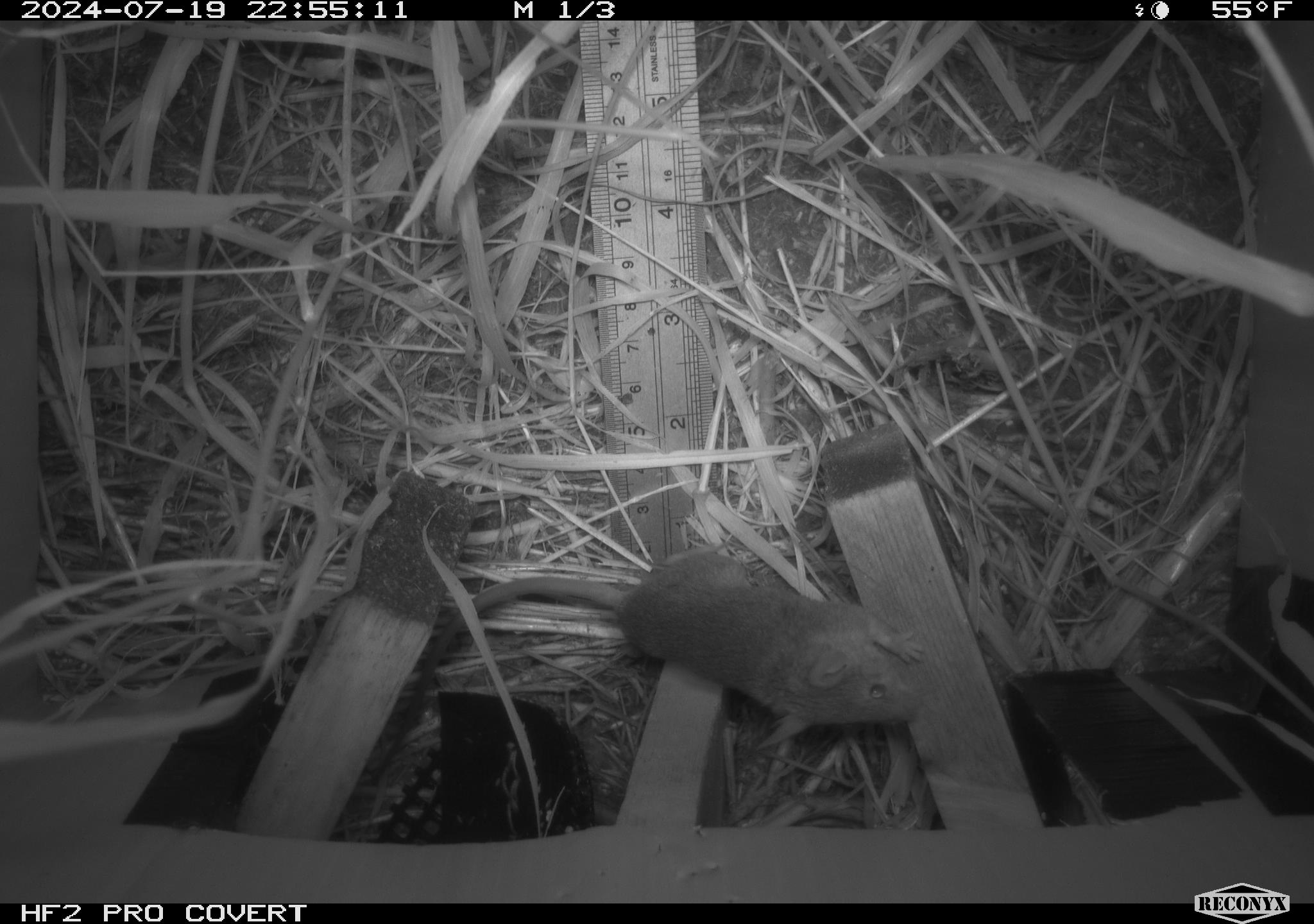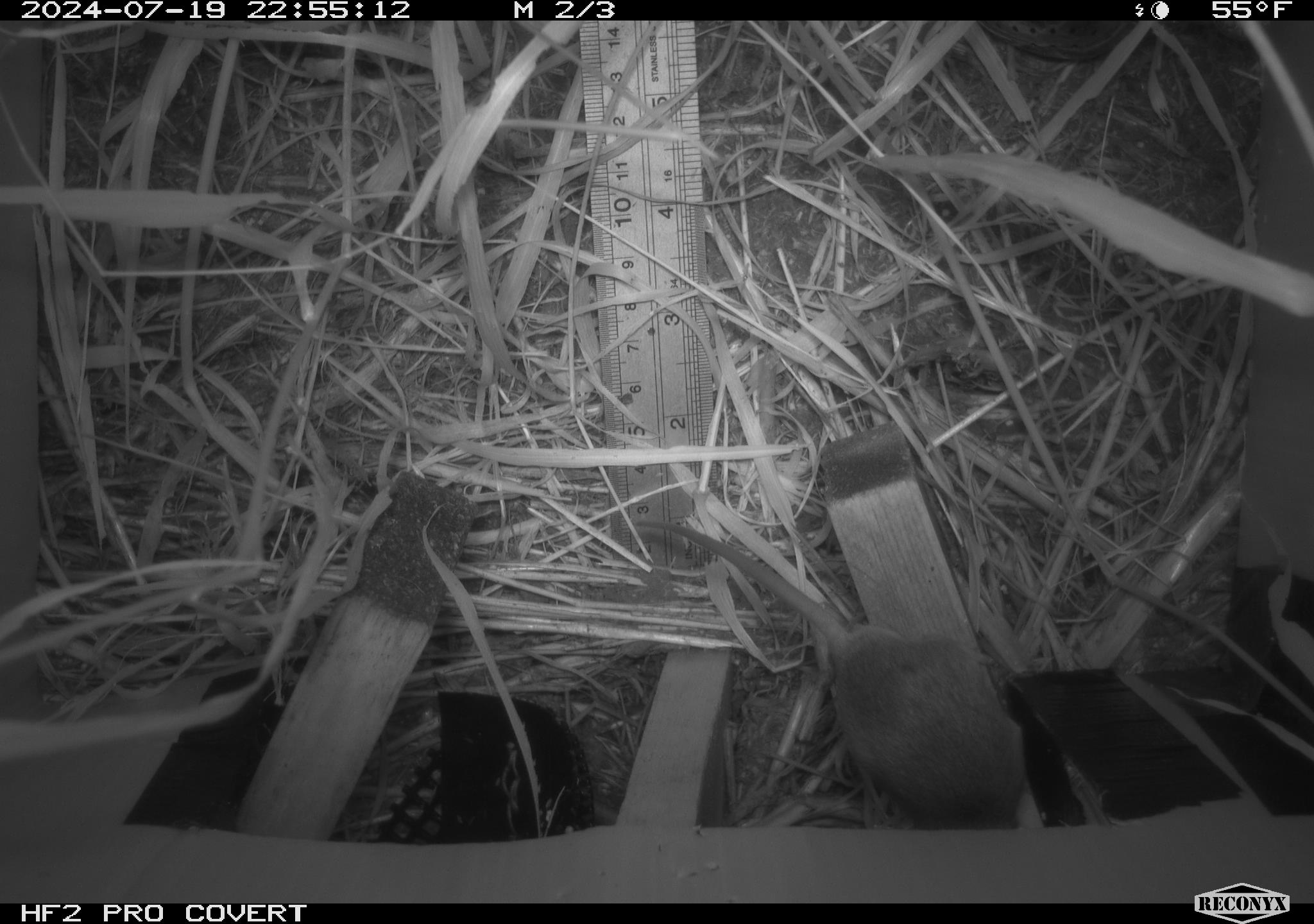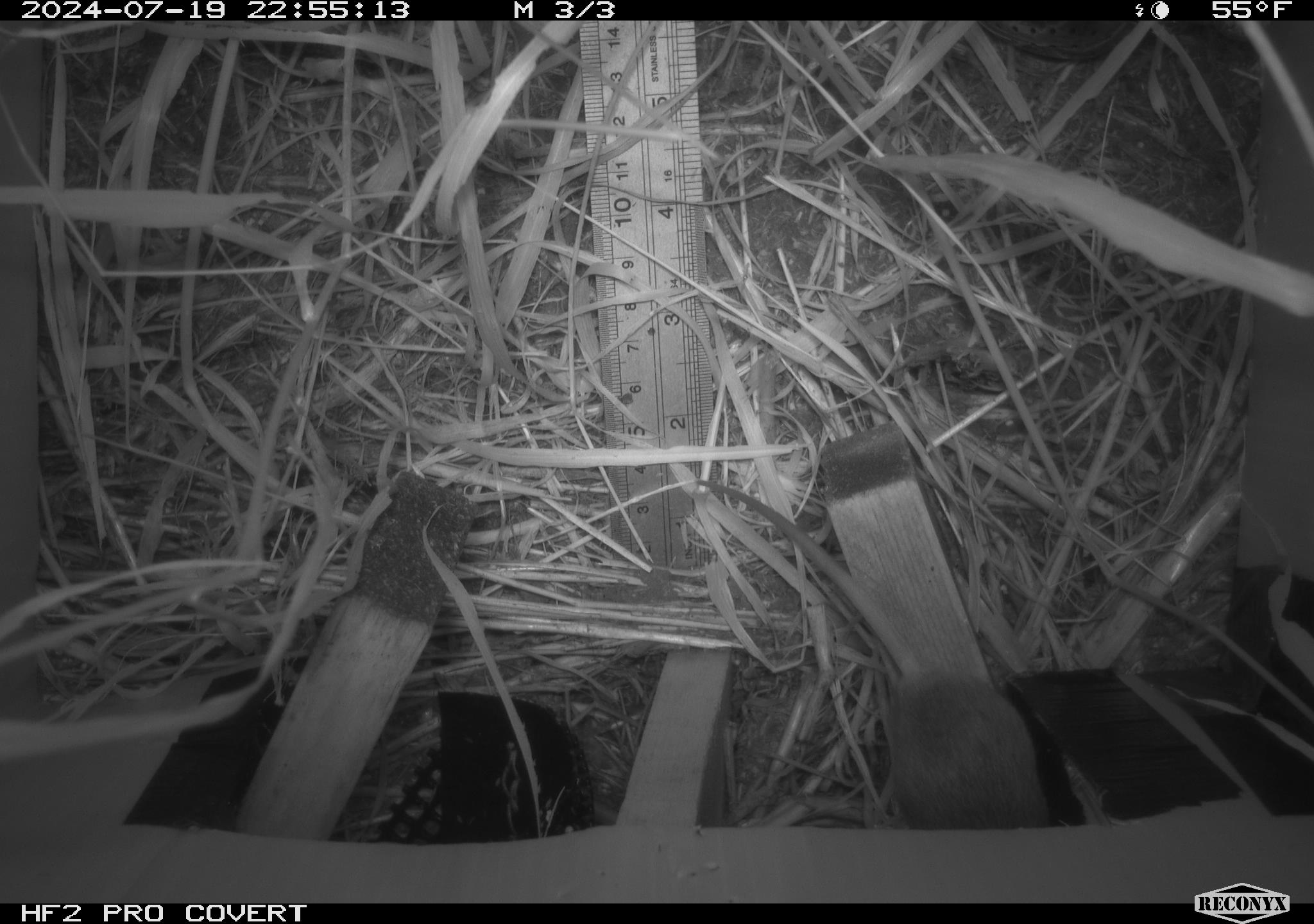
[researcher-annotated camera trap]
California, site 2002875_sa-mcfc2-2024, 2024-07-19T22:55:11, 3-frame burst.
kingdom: Animalia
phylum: Chordata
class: Mammalia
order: Rodentia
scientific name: Rodentia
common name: rodent